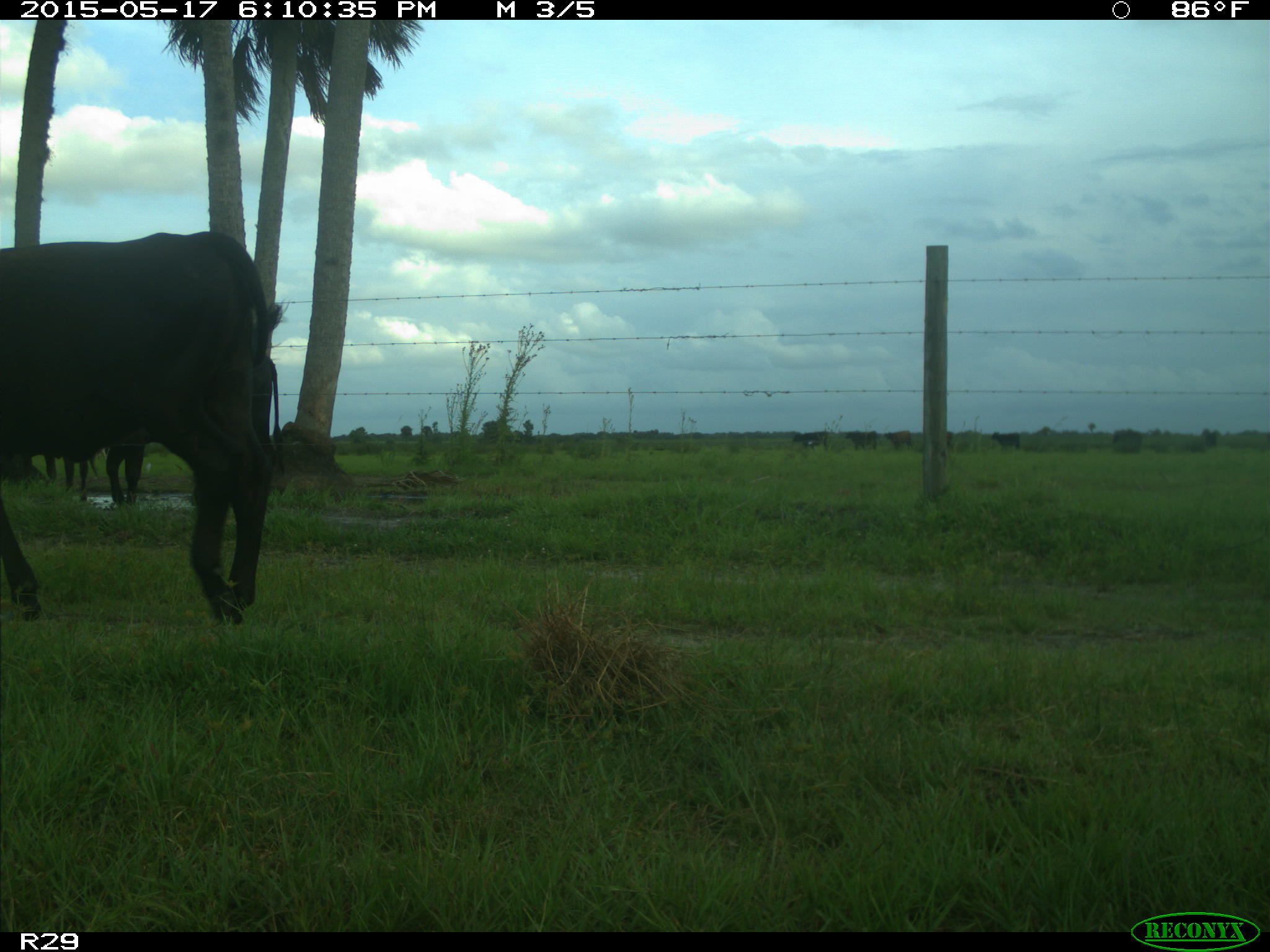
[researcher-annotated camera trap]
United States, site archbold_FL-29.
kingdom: Animalia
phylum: Chordata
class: Mammalia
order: Artiodactyla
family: Bovidae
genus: Bos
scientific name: Bos taurus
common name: domestic cow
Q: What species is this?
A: Bos taurus (domestic cow).